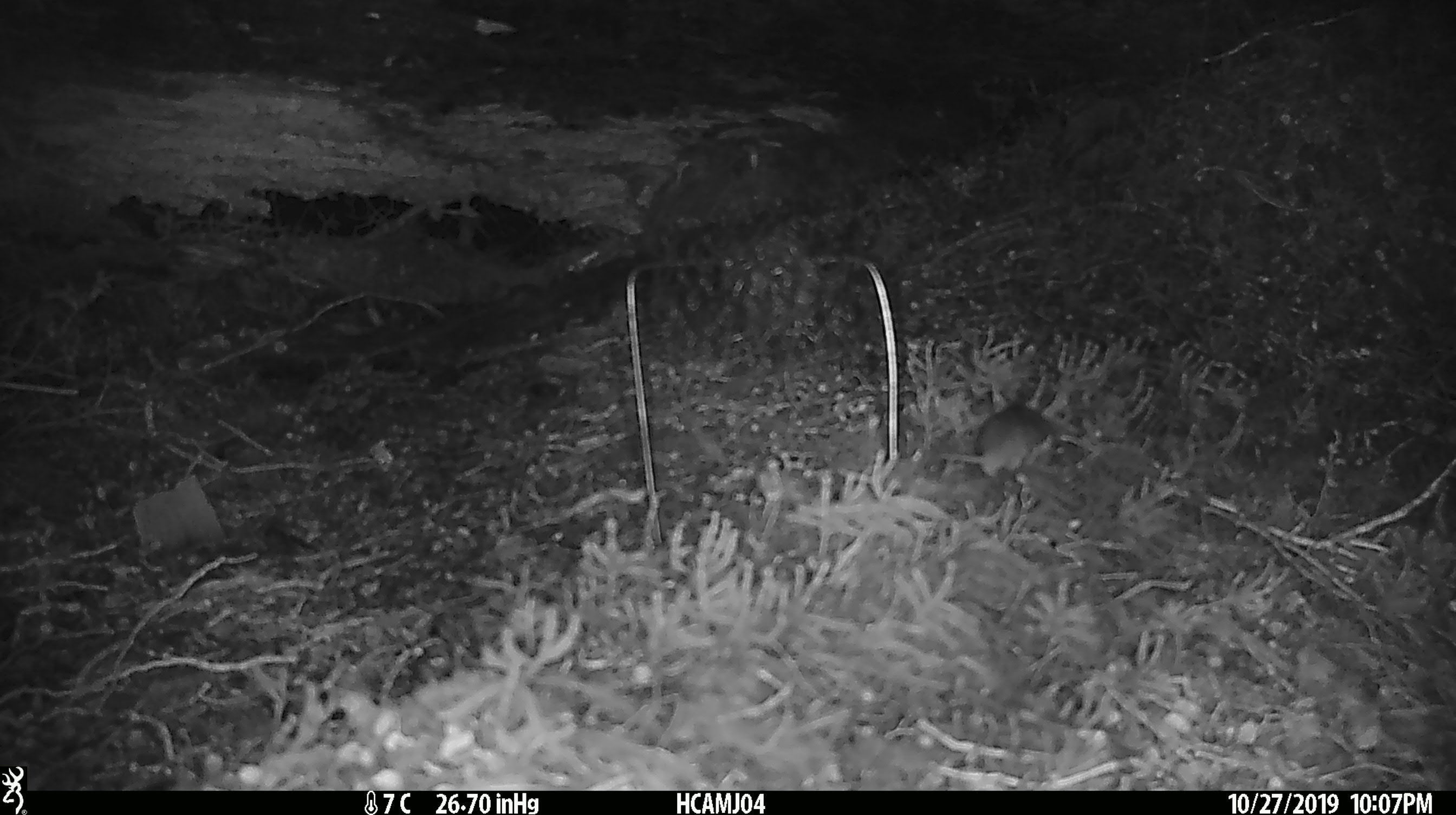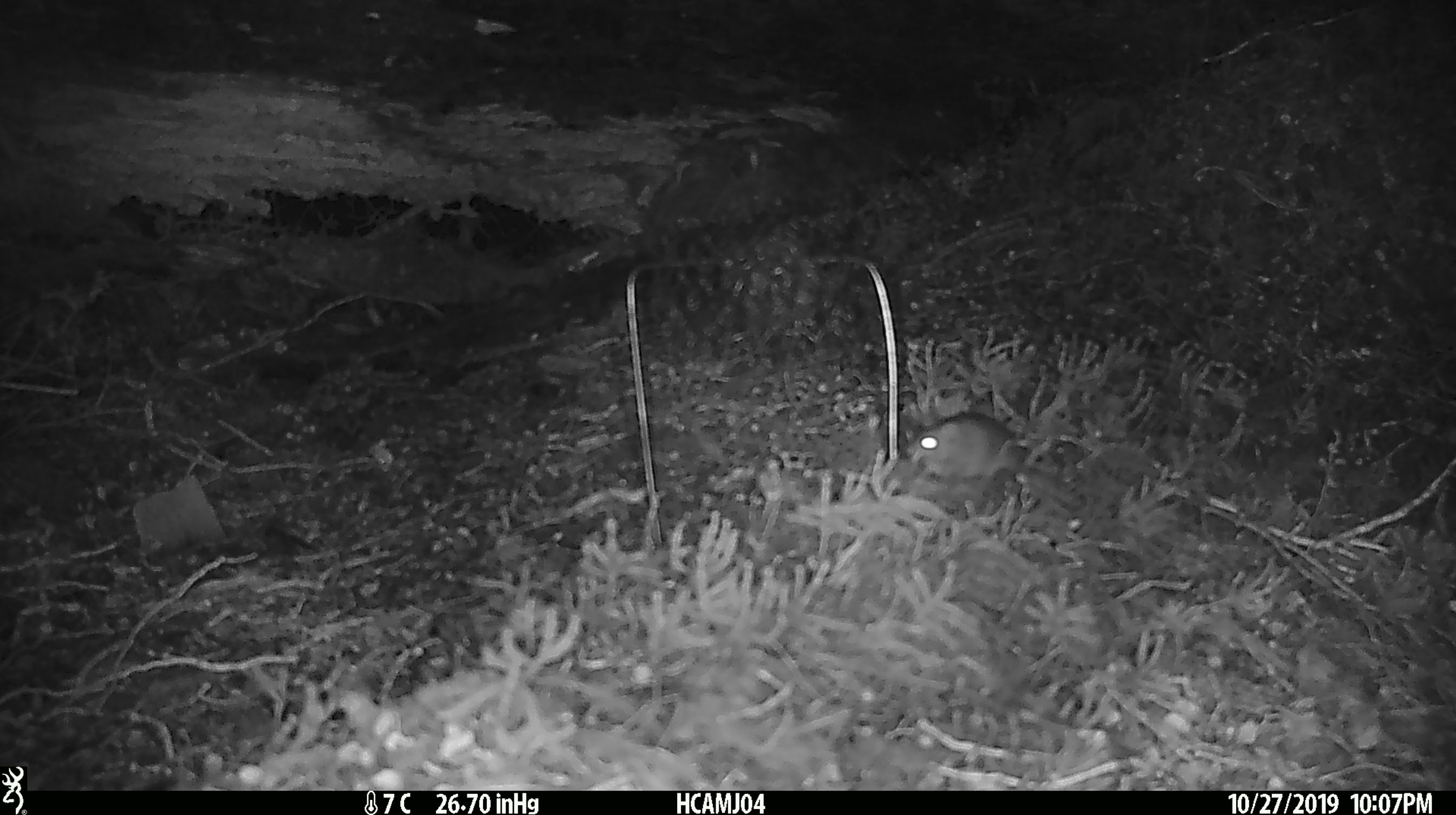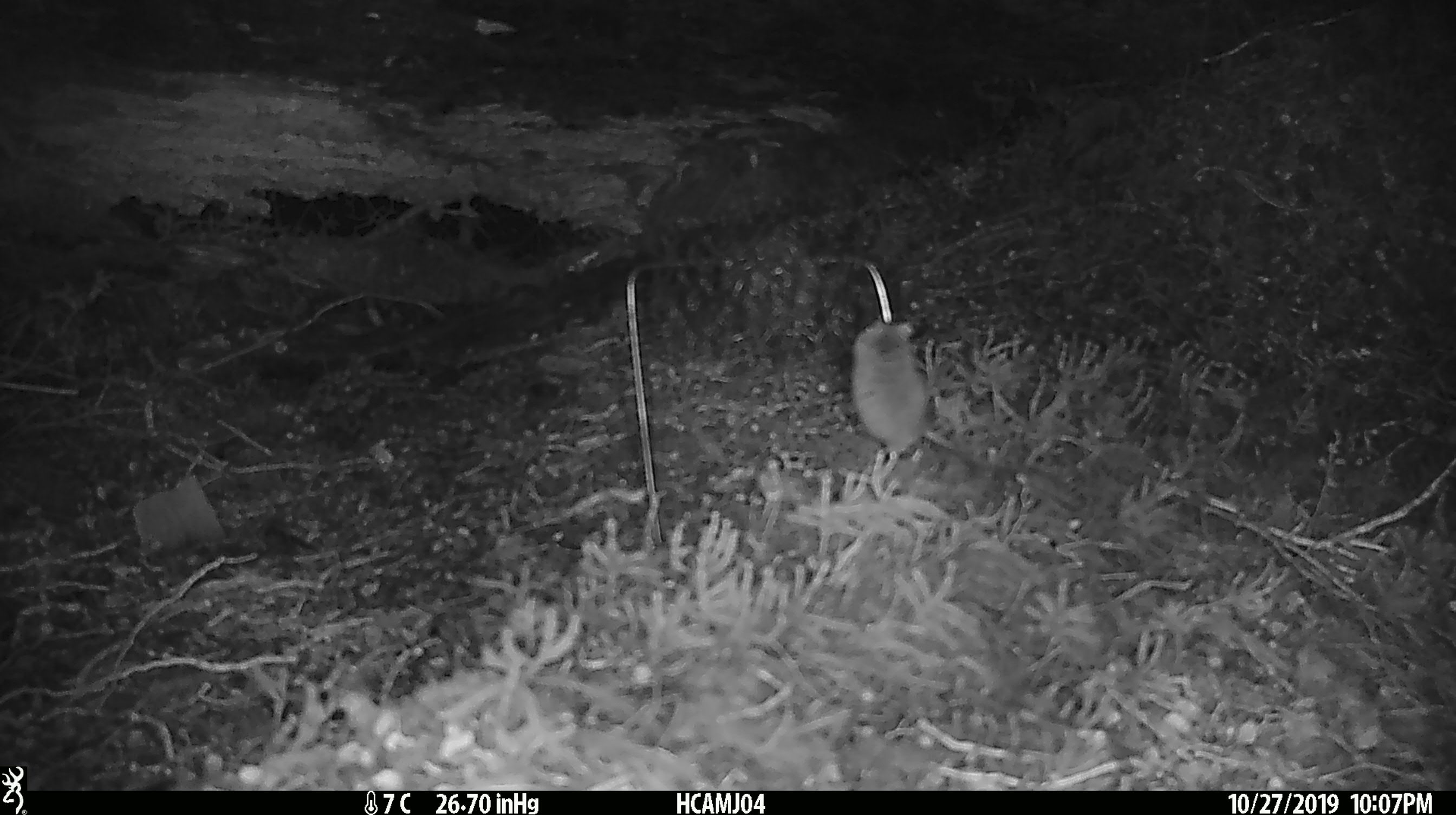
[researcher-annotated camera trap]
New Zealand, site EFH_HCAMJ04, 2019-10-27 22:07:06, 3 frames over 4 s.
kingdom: Animalia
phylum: Chordata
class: Mammalia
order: Rodentia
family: Muridae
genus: Mus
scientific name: Mus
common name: mouse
Mouse (Mus).